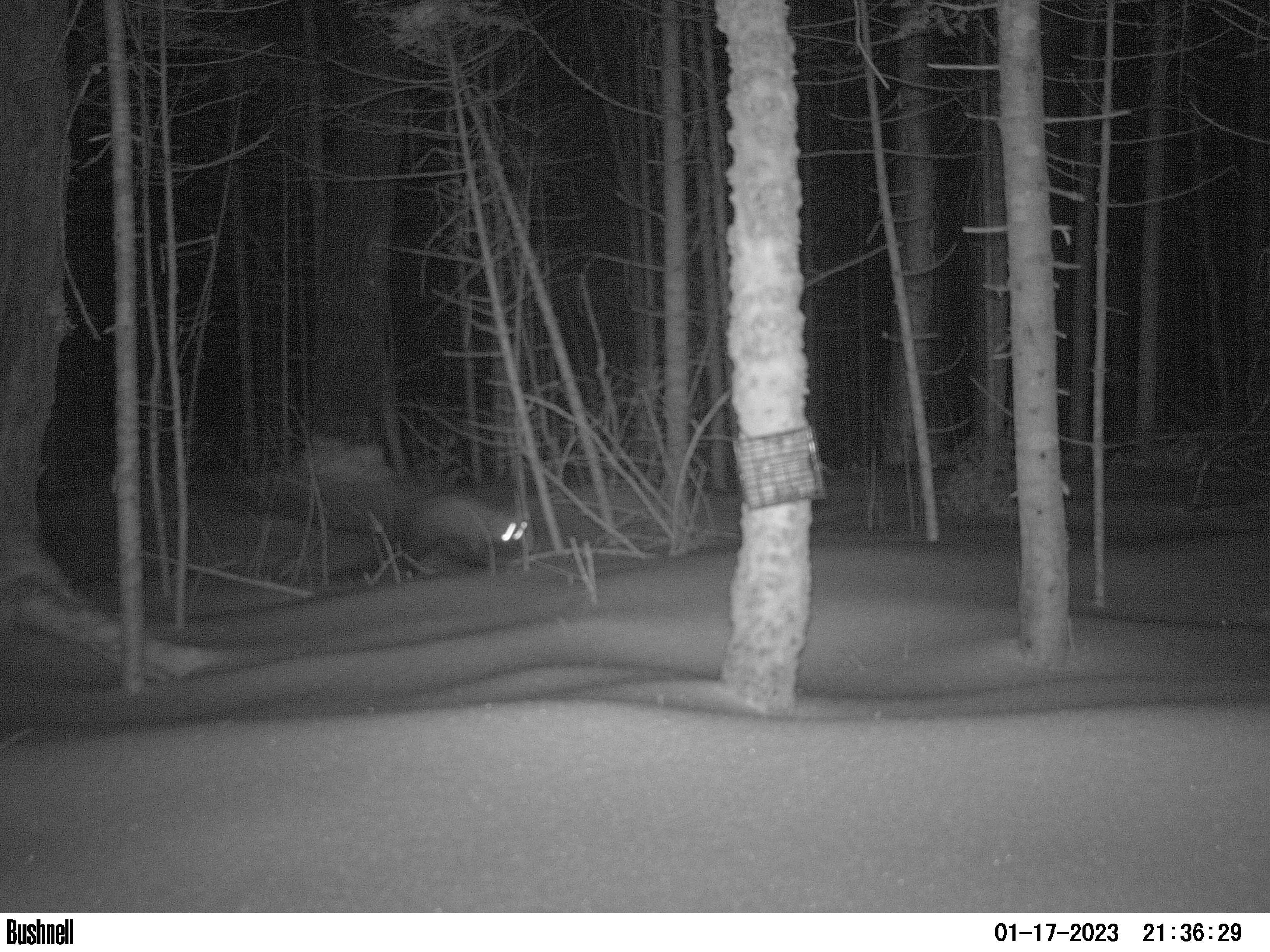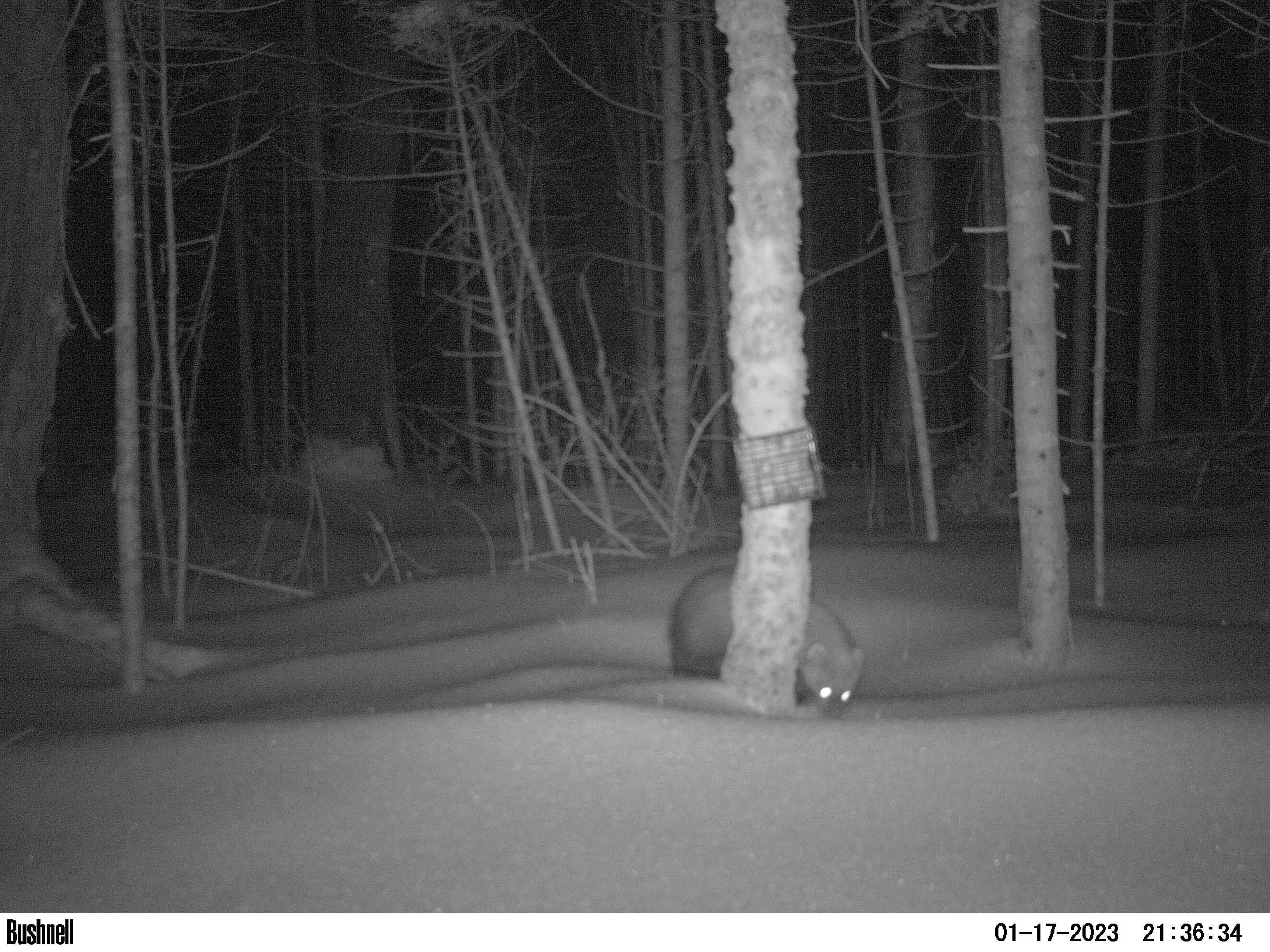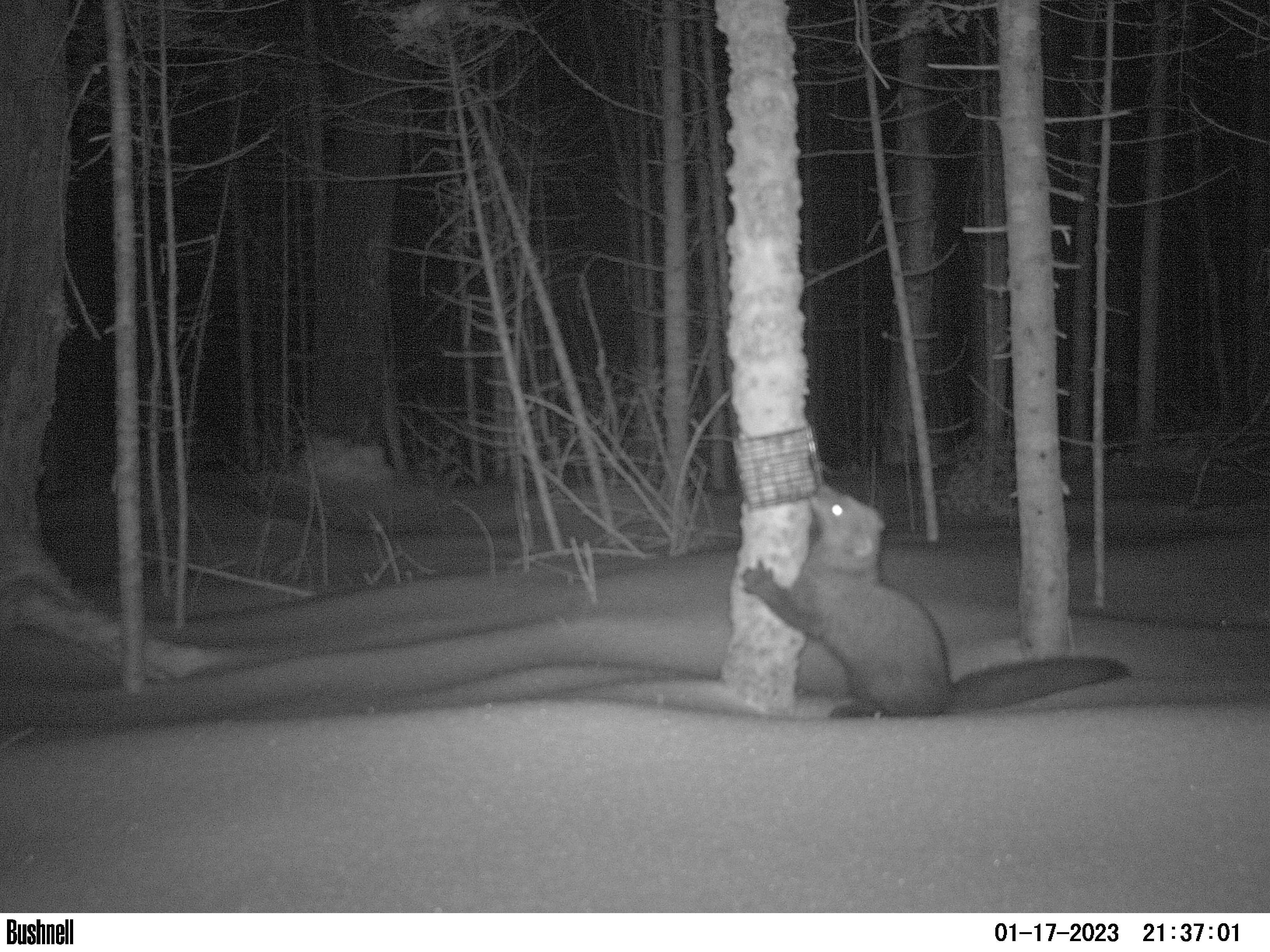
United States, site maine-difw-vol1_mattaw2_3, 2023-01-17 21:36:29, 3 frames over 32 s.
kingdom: Animalia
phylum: Chordata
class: Mammalia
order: Carnivora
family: Mustelidae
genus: Pekania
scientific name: Pekania pennanti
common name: fisher